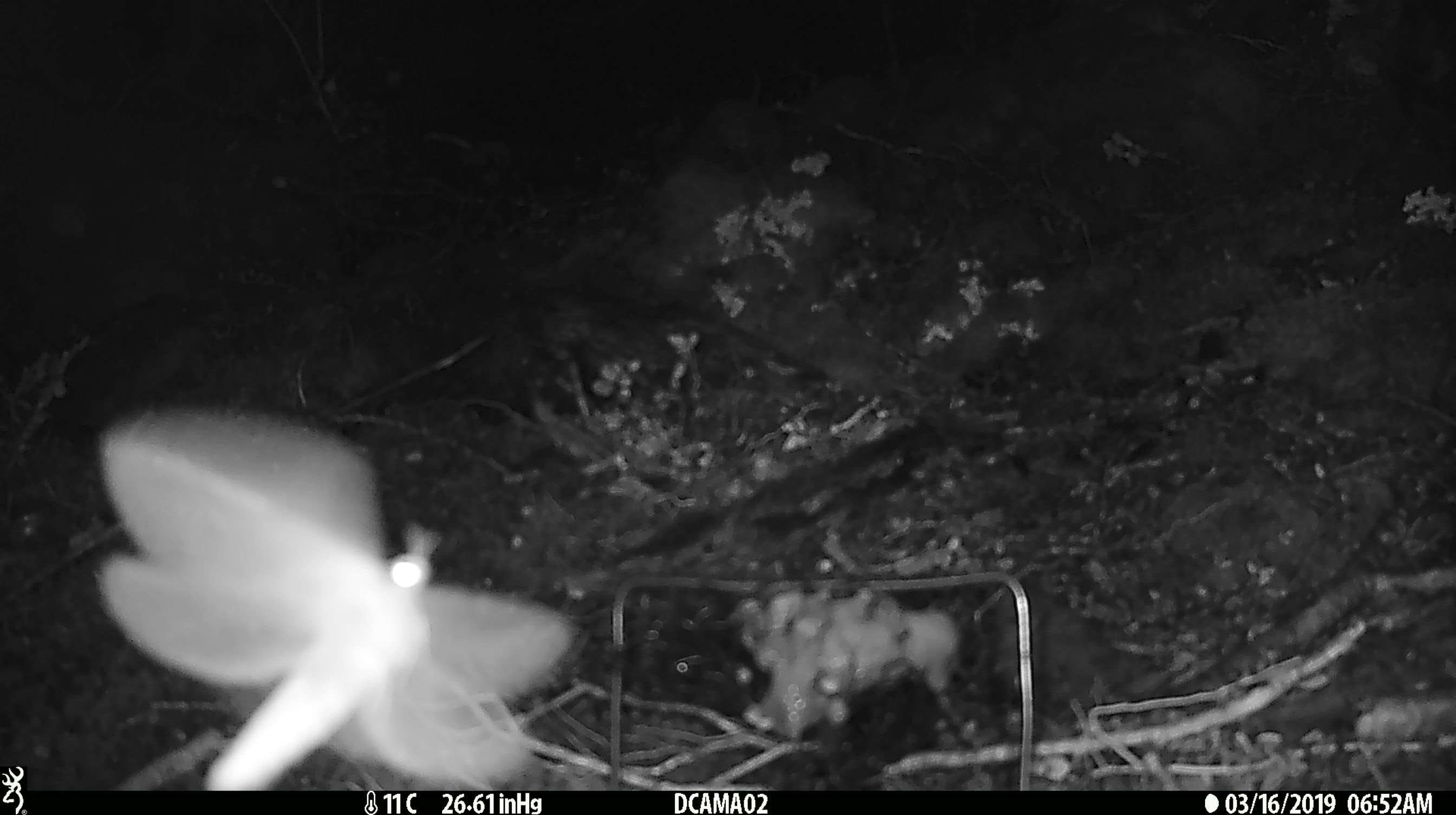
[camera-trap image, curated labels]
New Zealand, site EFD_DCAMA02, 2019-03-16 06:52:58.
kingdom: Animalia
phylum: Arthropoda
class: Insecta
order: Lepidoptera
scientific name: Lepidoptera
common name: moth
Moth (Lepidoptera).